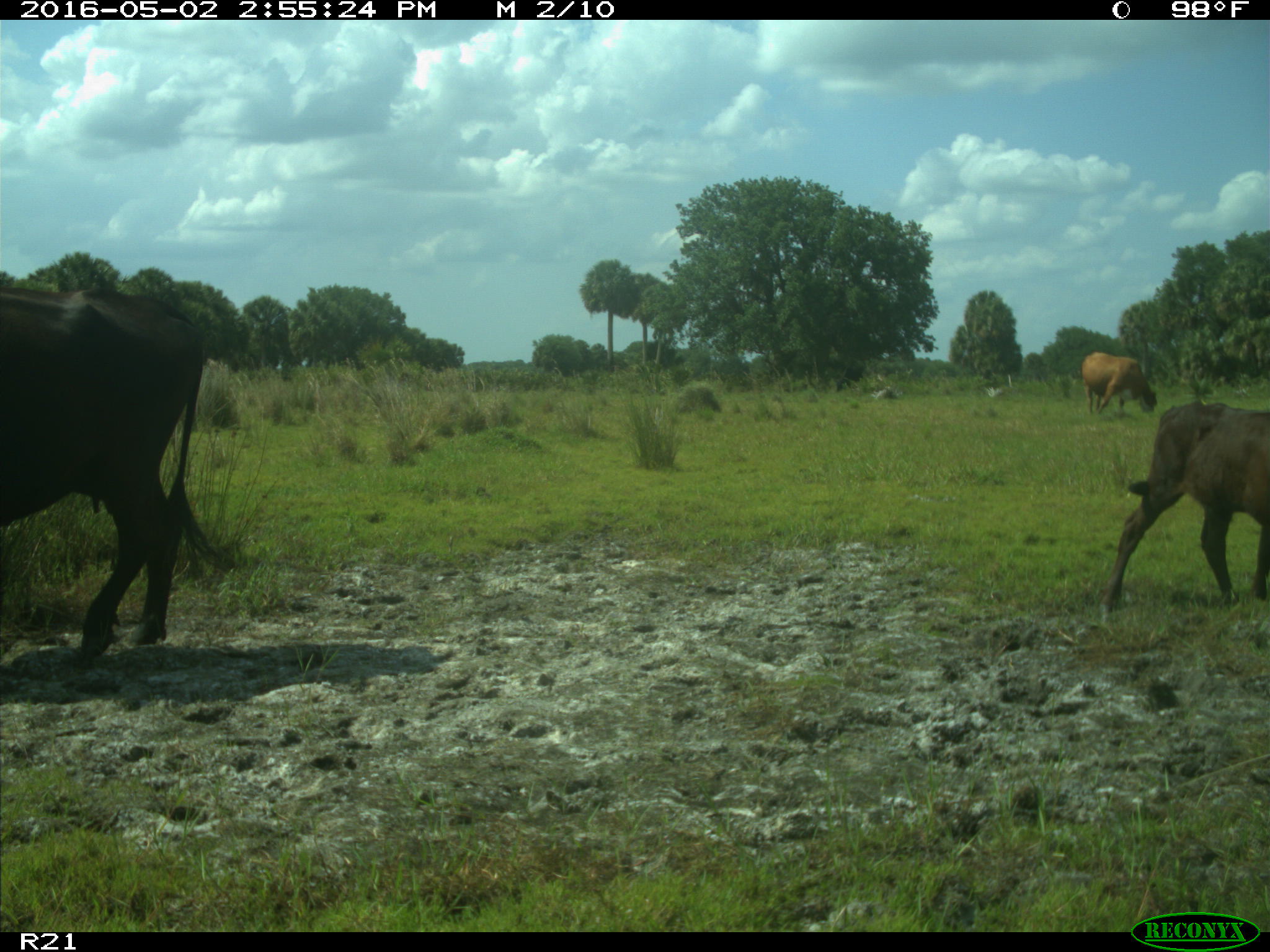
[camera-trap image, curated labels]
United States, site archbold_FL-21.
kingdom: Animalia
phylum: Chordata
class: Mammalia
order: Artiodactyla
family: Bovidae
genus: Bos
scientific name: Bos taurus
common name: domestic cow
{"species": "Bos taurus (domestic cow)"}